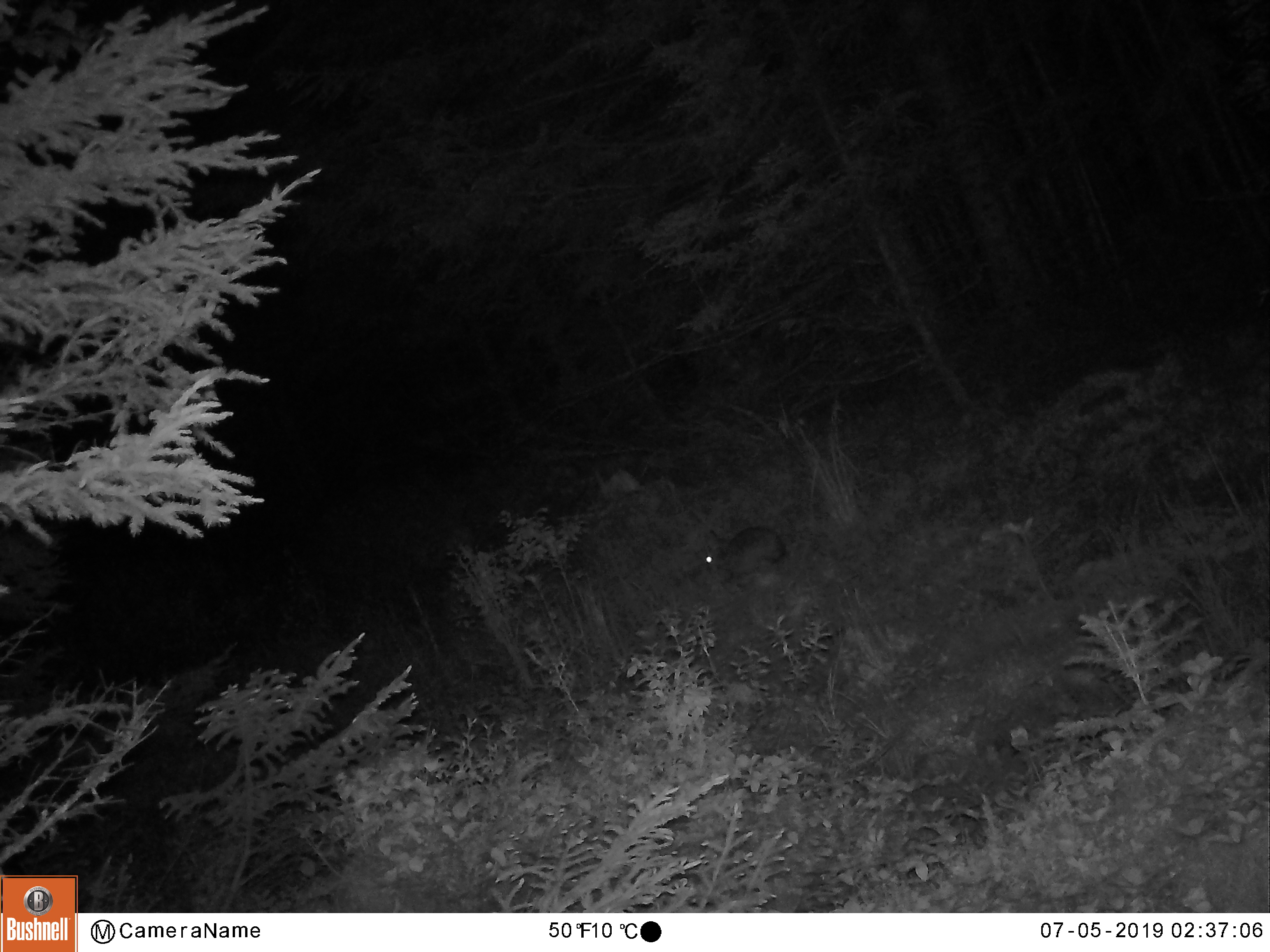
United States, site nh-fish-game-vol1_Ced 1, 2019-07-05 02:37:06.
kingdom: Animalia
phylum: Chordata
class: Mammalia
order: Lagomorpha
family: Leporidae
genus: Lepus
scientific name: Lepus americanus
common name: snowshoe hare